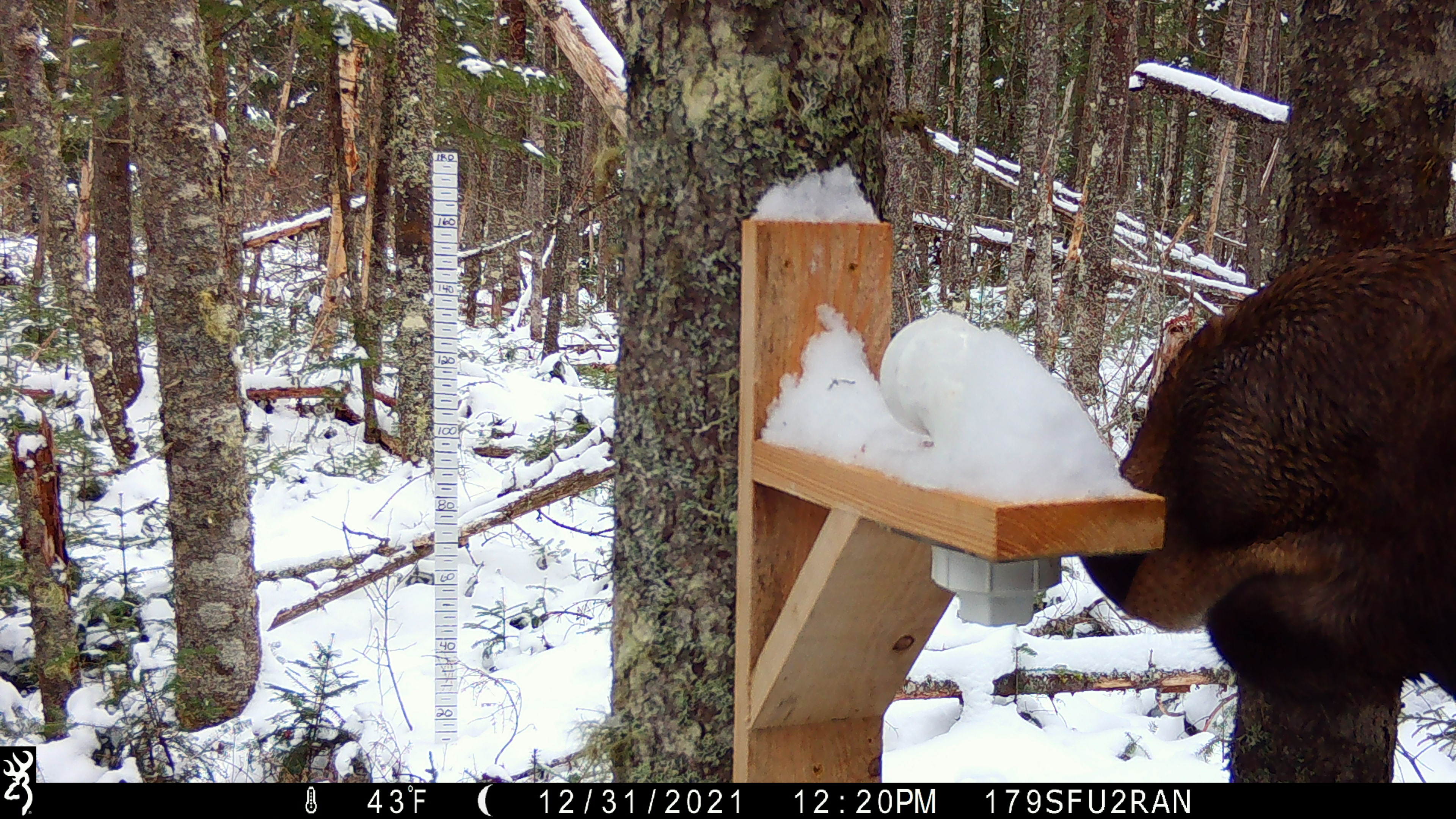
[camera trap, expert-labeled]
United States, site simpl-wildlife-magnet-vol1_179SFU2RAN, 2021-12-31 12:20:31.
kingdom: Animalia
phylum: Chordata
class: Mammalia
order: Artiodactyla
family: Cervidae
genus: Alces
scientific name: Alces alces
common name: moose